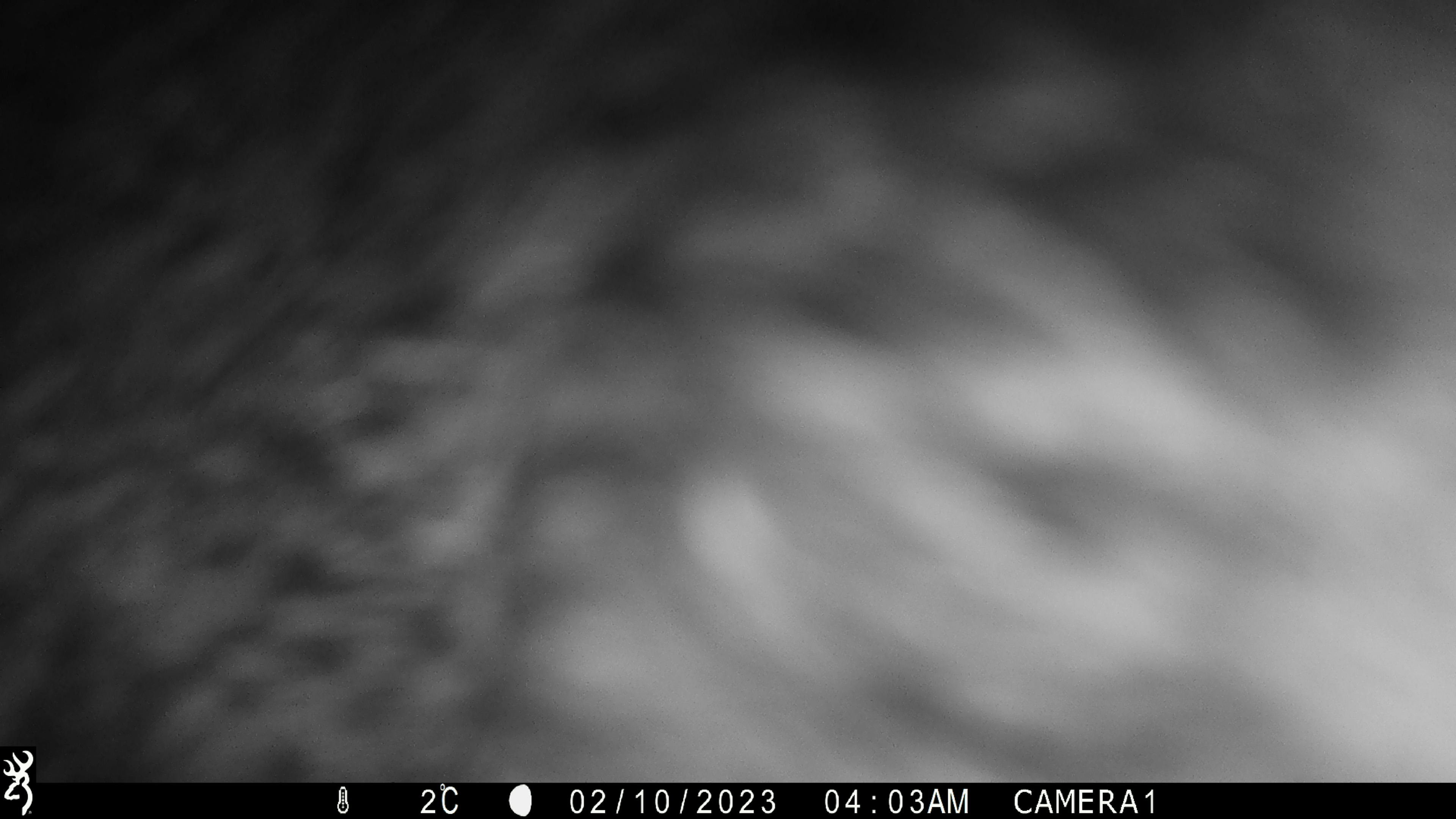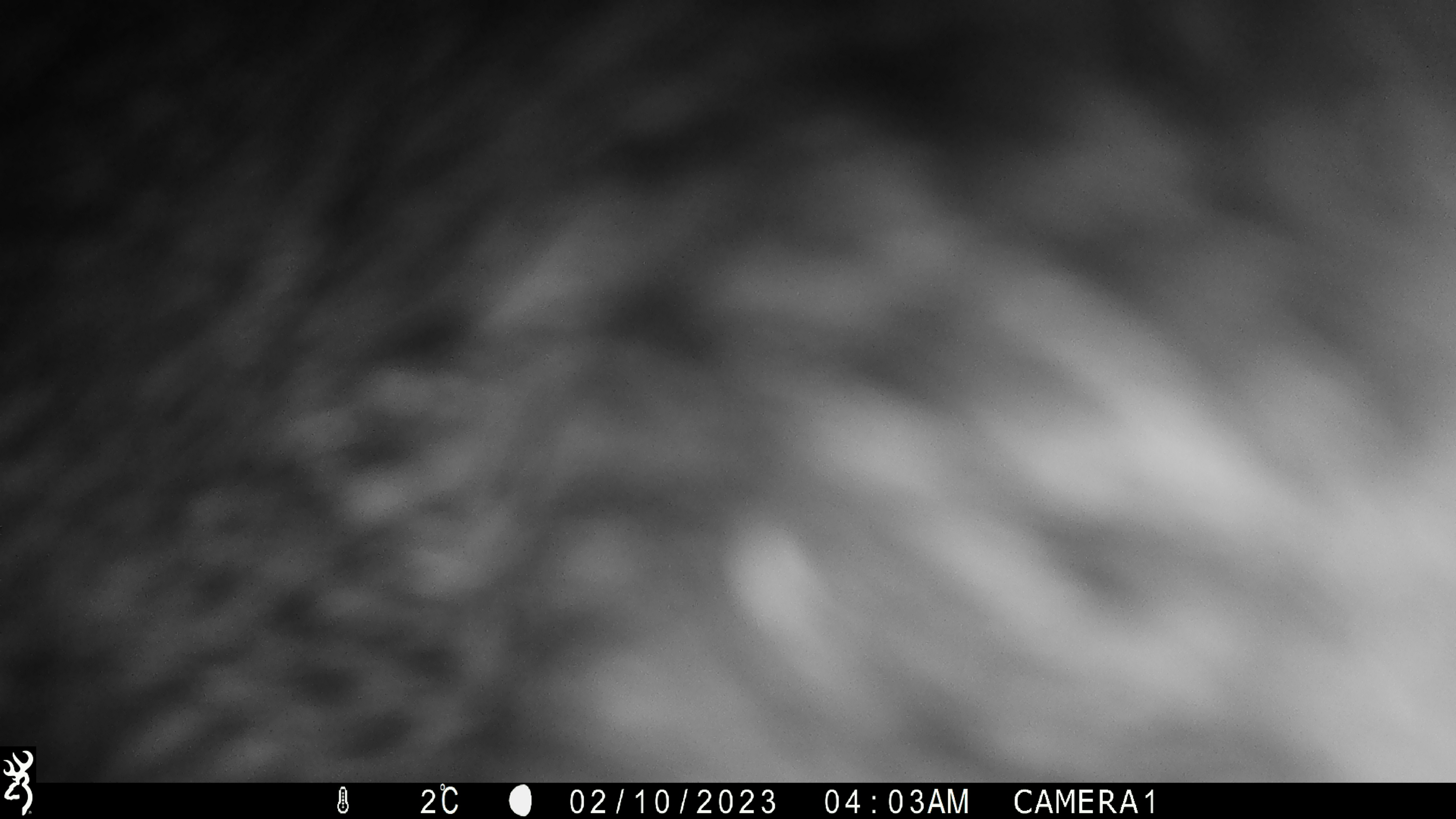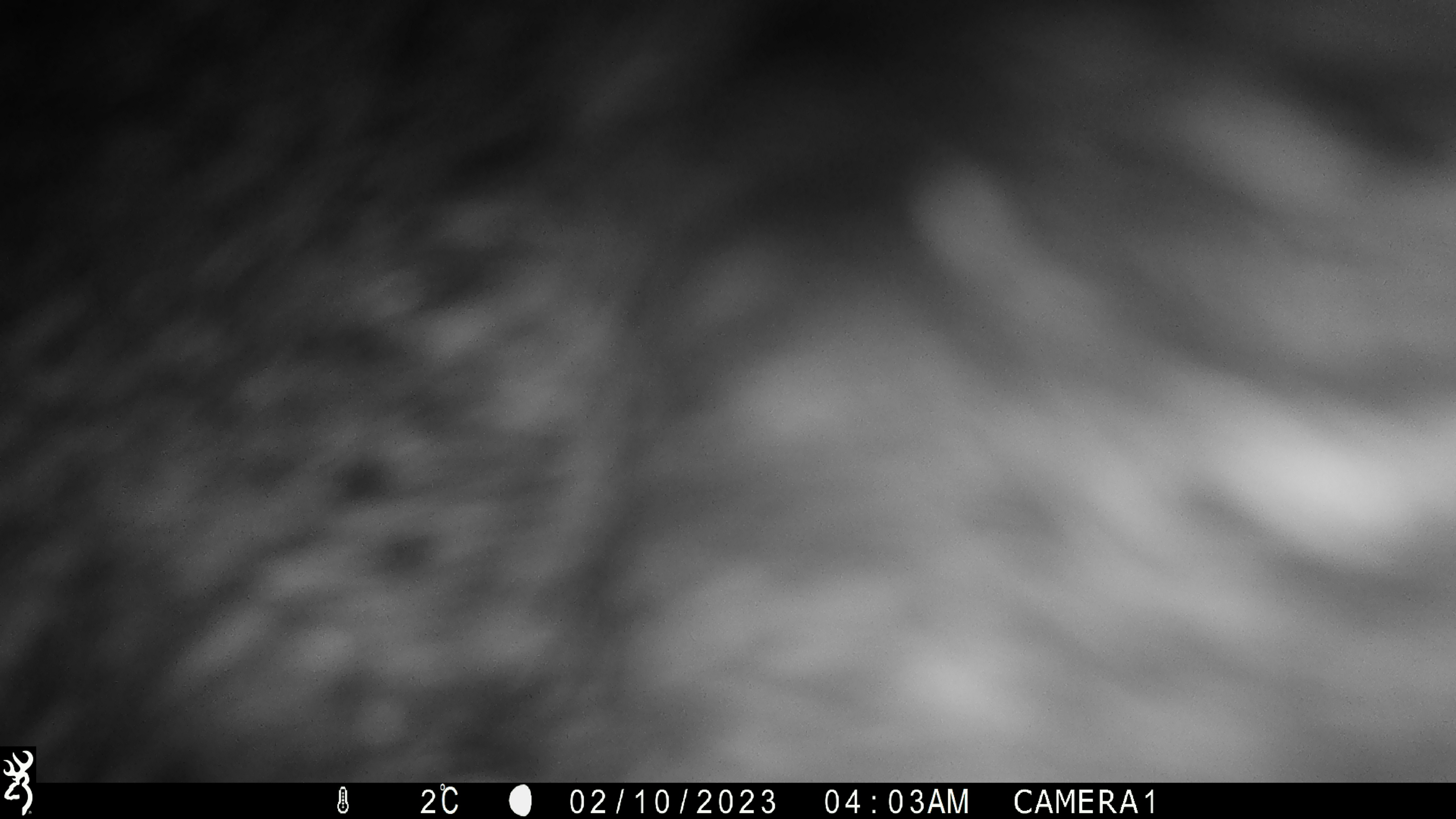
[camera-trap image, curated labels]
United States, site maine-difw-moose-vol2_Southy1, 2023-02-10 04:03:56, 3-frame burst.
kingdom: Animalia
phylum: Chordata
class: Mammalia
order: Artiodactyla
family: Cervidae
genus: Alces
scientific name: Alces alces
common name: moose